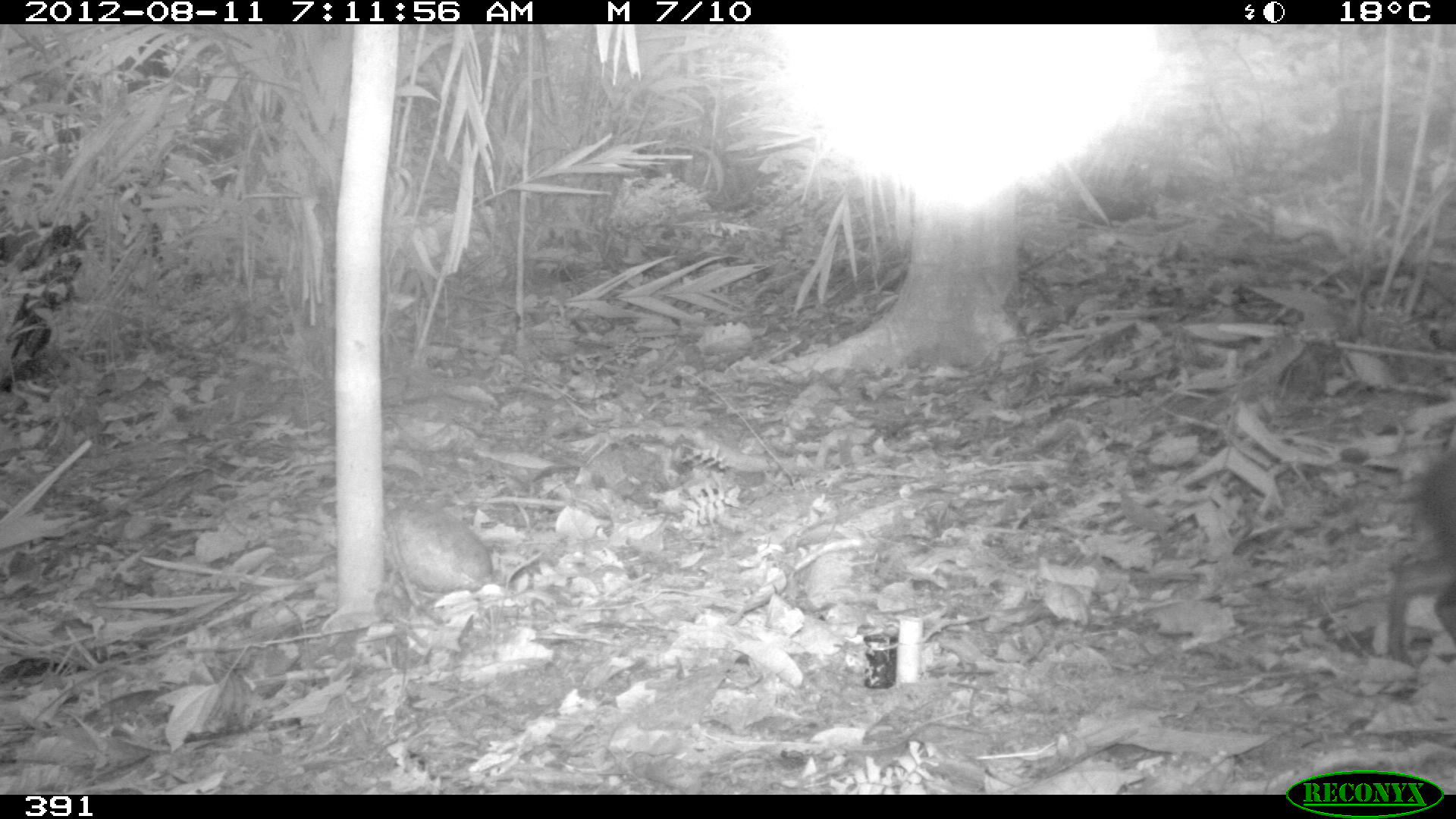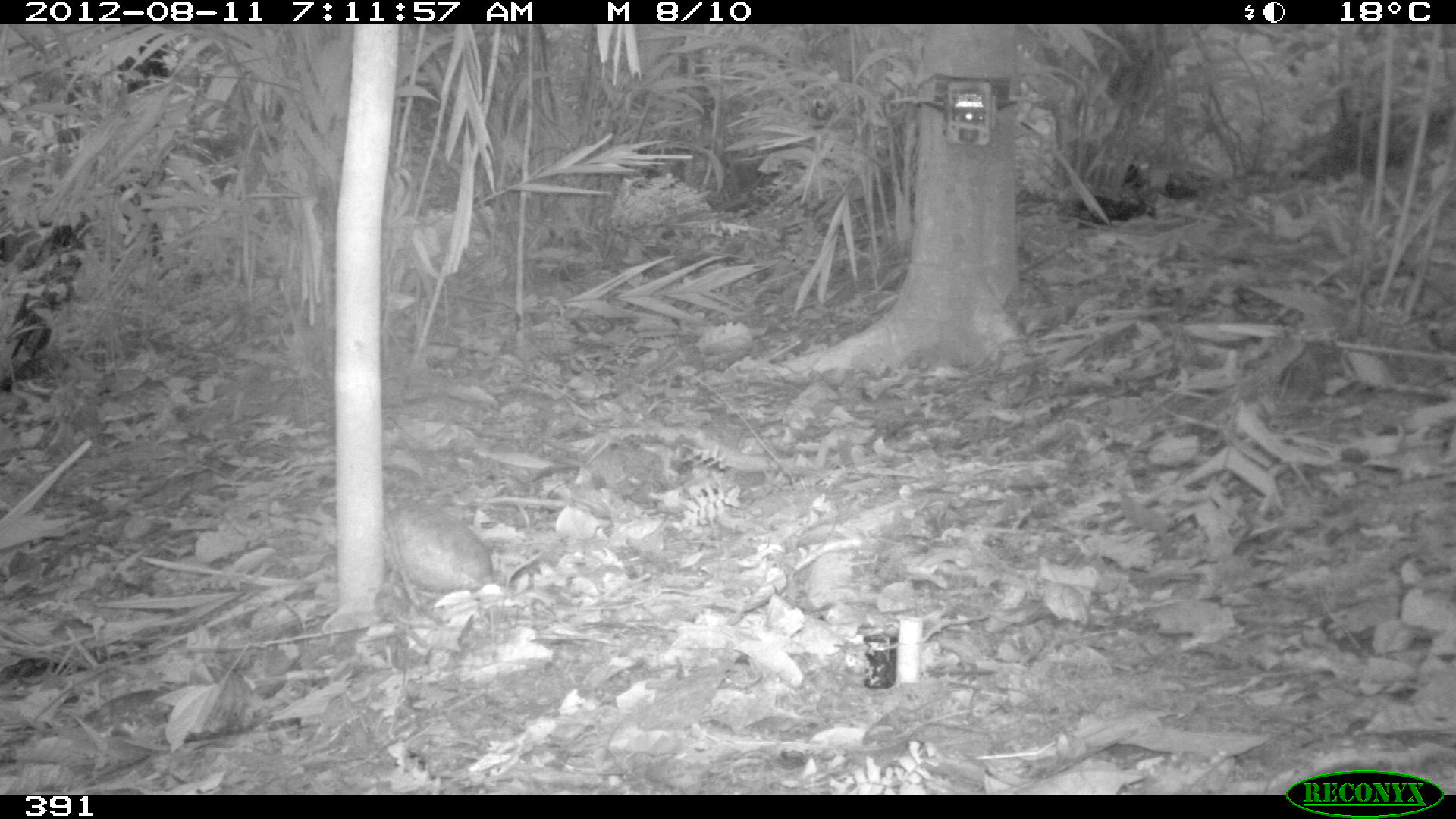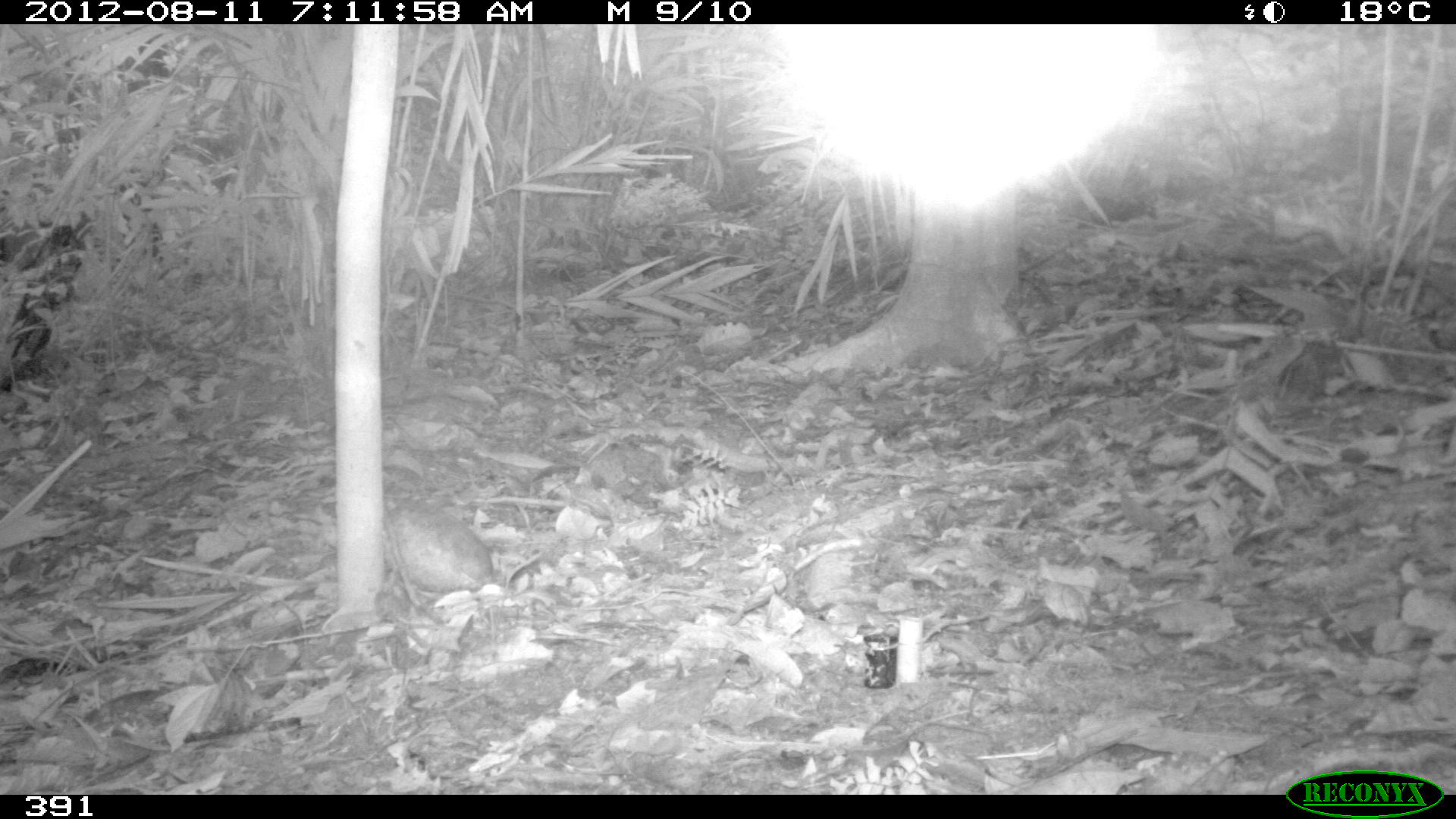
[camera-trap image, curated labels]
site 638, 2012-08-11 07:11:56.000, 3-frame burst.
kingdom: Animalia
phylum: Chordata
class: Mammalia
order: Rodentia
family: Dasyproctidae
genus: Dasyprocta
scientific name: Dasyprocta punctata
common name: central american agouti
Dasyprocta punctata (central american agouti).